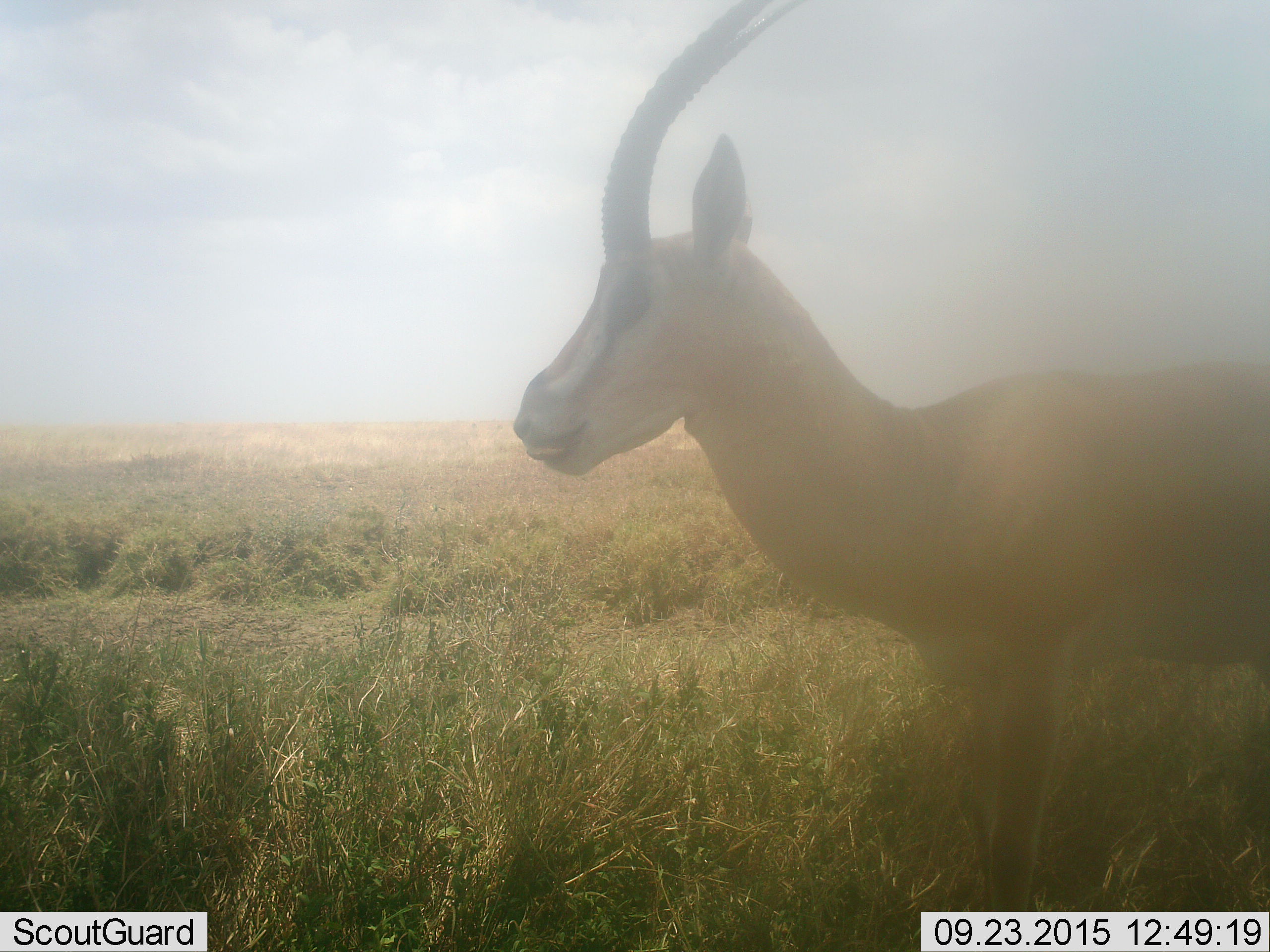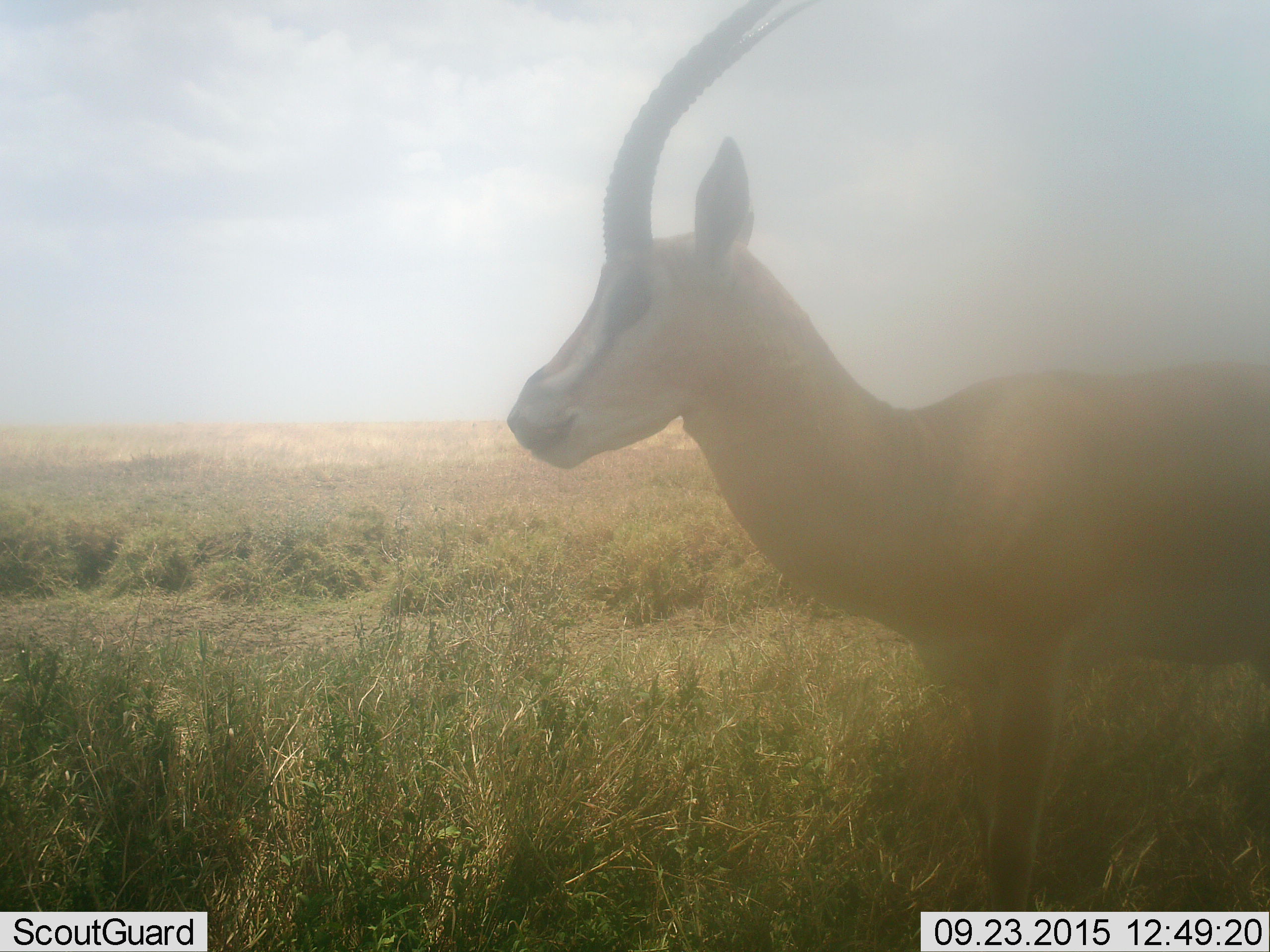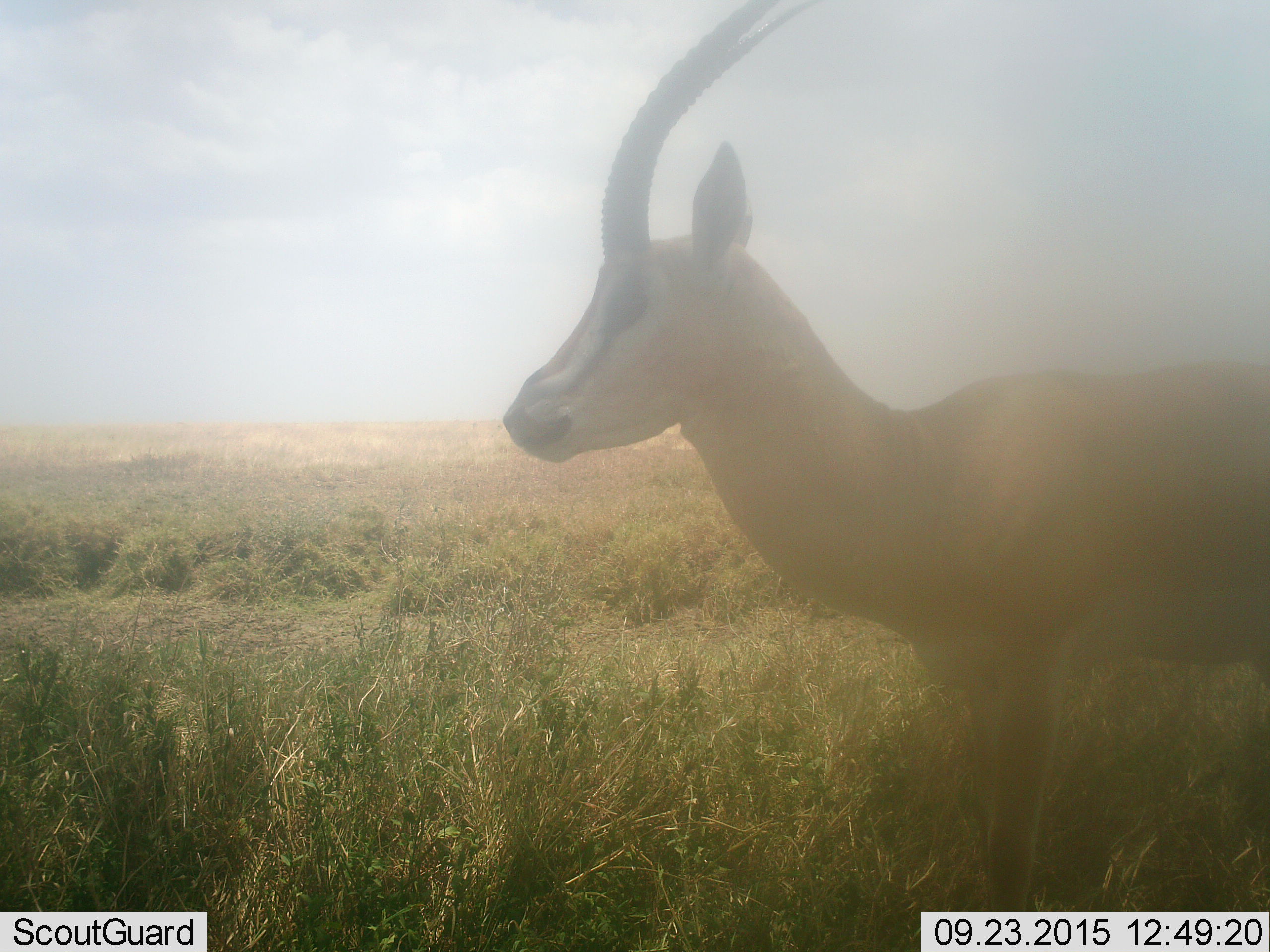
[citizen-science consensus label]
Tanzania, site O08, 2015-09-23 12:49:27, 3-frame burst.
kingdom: Animalia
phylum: Chordata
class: Mammalia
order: Artiodactyla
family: Bovidae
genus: Nanger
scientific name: Nanger granti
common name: grant's gazelle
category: gazellegrants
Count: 1.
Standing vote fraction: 57%.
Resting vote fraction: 0%.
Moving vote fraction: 14%.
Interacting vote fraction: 0%.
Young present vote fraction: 0%.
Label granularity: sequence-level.